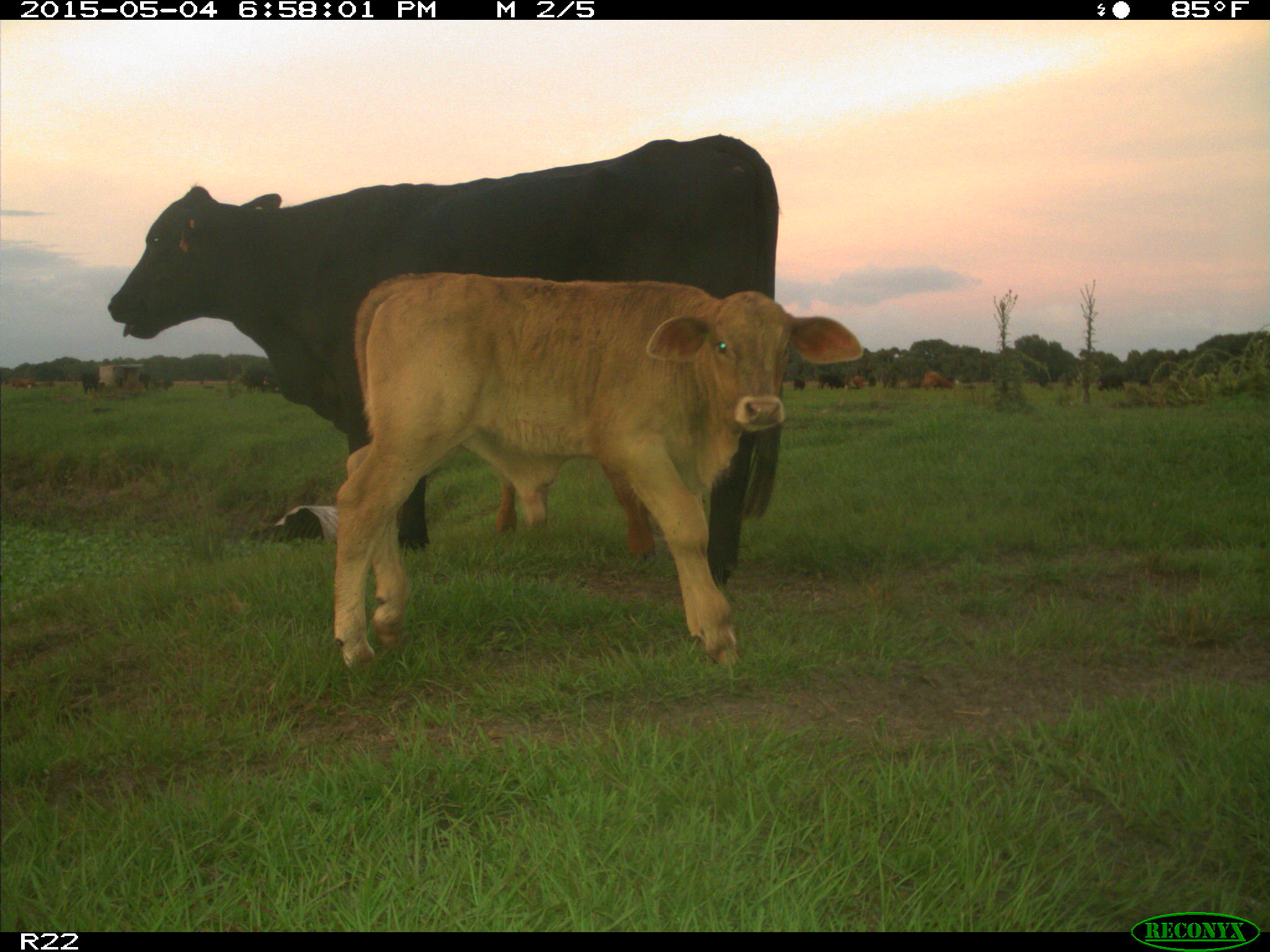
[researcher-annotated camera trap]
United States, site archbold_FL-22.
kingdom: Animalia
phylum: Chordata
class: Mammalia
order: Artiodactyla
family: Bovidae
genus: Bos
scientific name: Bos taurus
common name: domestic cow